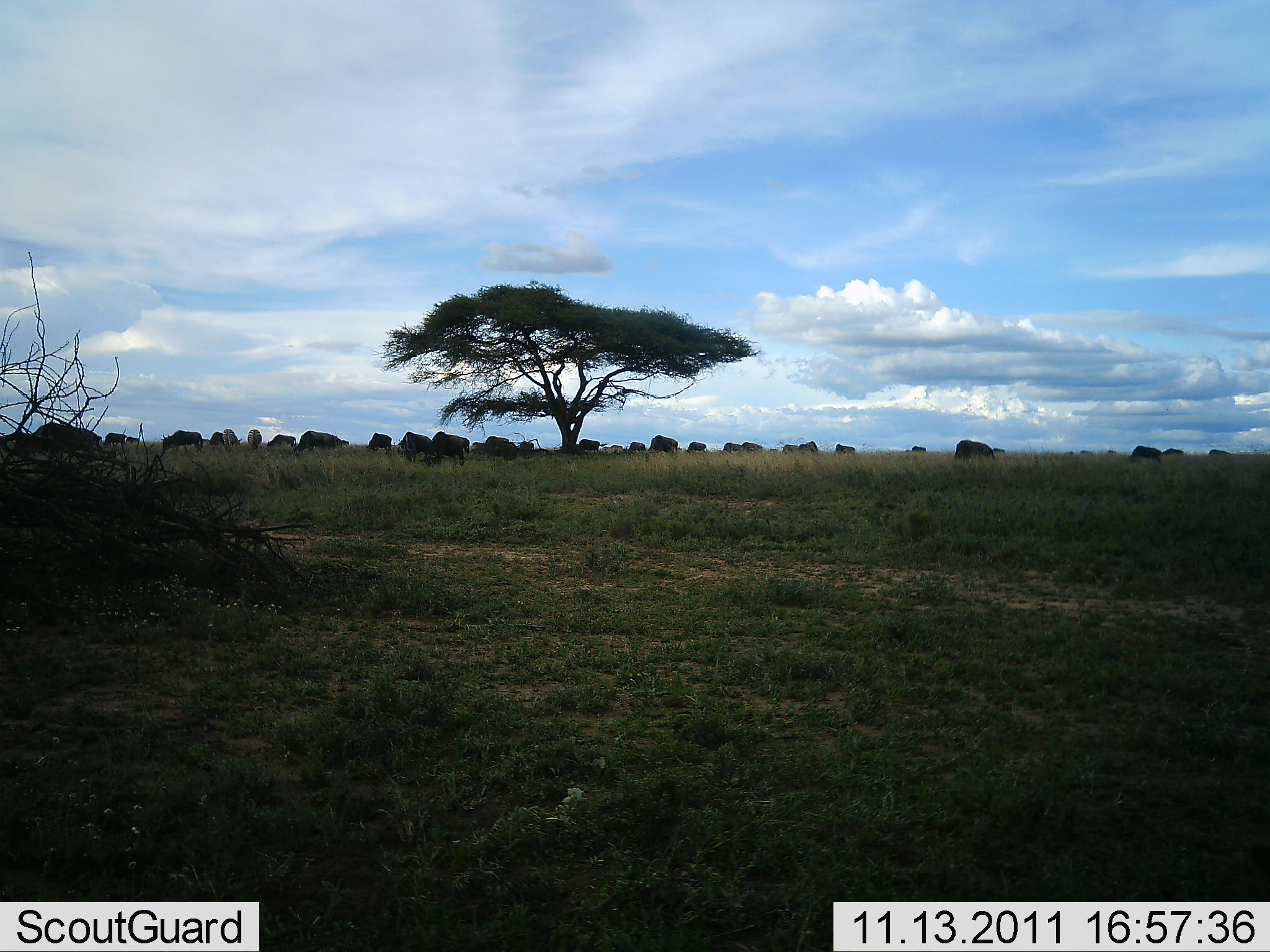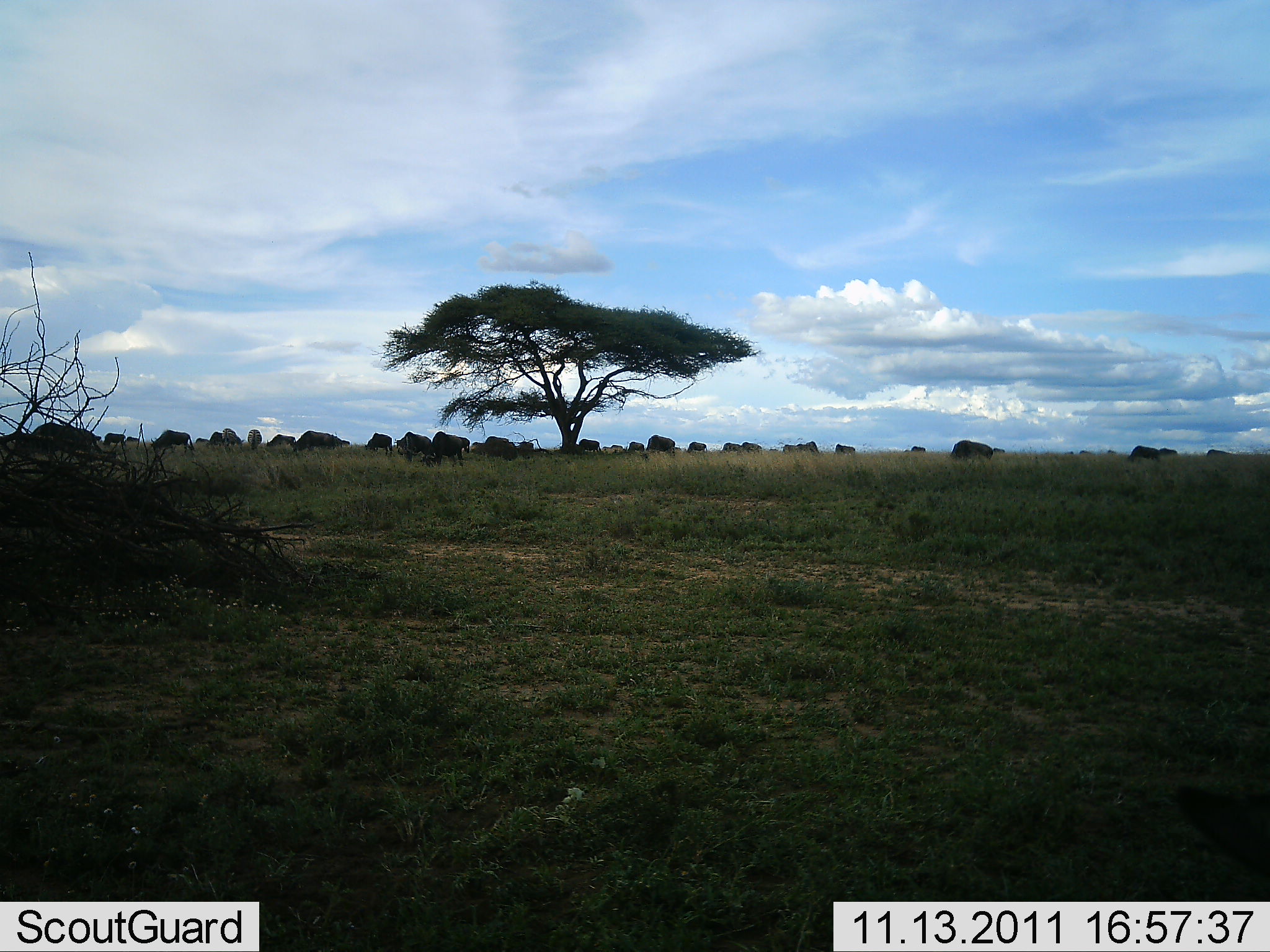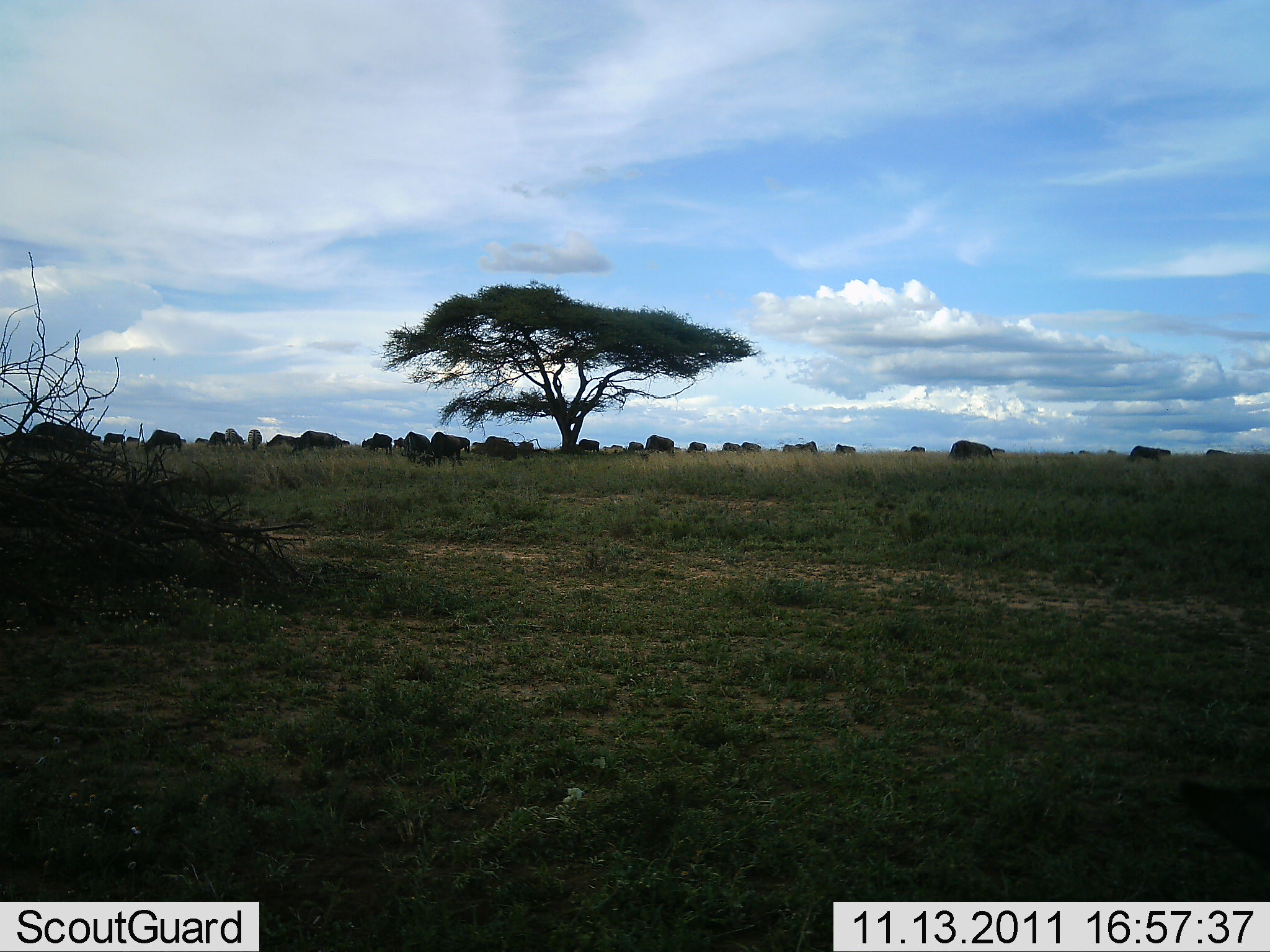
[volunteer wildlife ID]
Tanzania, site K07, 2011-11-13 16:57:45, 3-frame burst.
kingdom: Animalia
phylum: Chordata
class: Mammalia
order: Artiodactyla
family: Bovidae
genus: Connochaetes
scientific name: Connochaetes taurinus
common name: blue wildebeest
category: wildebeest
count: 11-50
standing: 55%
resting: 0%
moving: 27%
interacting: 0%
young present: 0%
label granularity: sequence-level